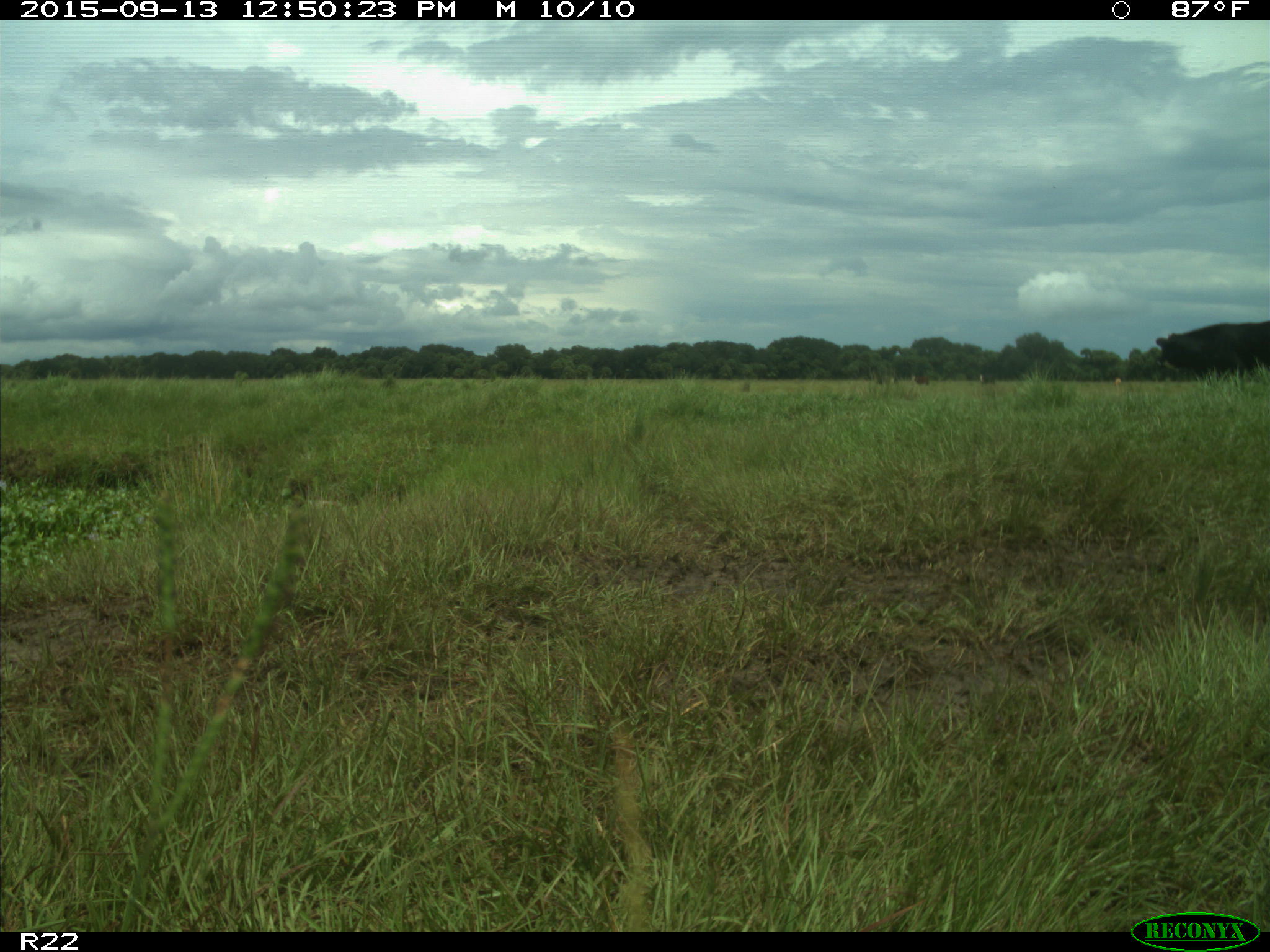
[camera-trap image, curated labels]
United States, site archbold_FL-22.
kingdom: Animalia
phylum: Chordata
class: Mammalia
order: Artiodactyla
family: Bovidae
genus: Bos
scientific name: Bos taurus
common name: domestic cow